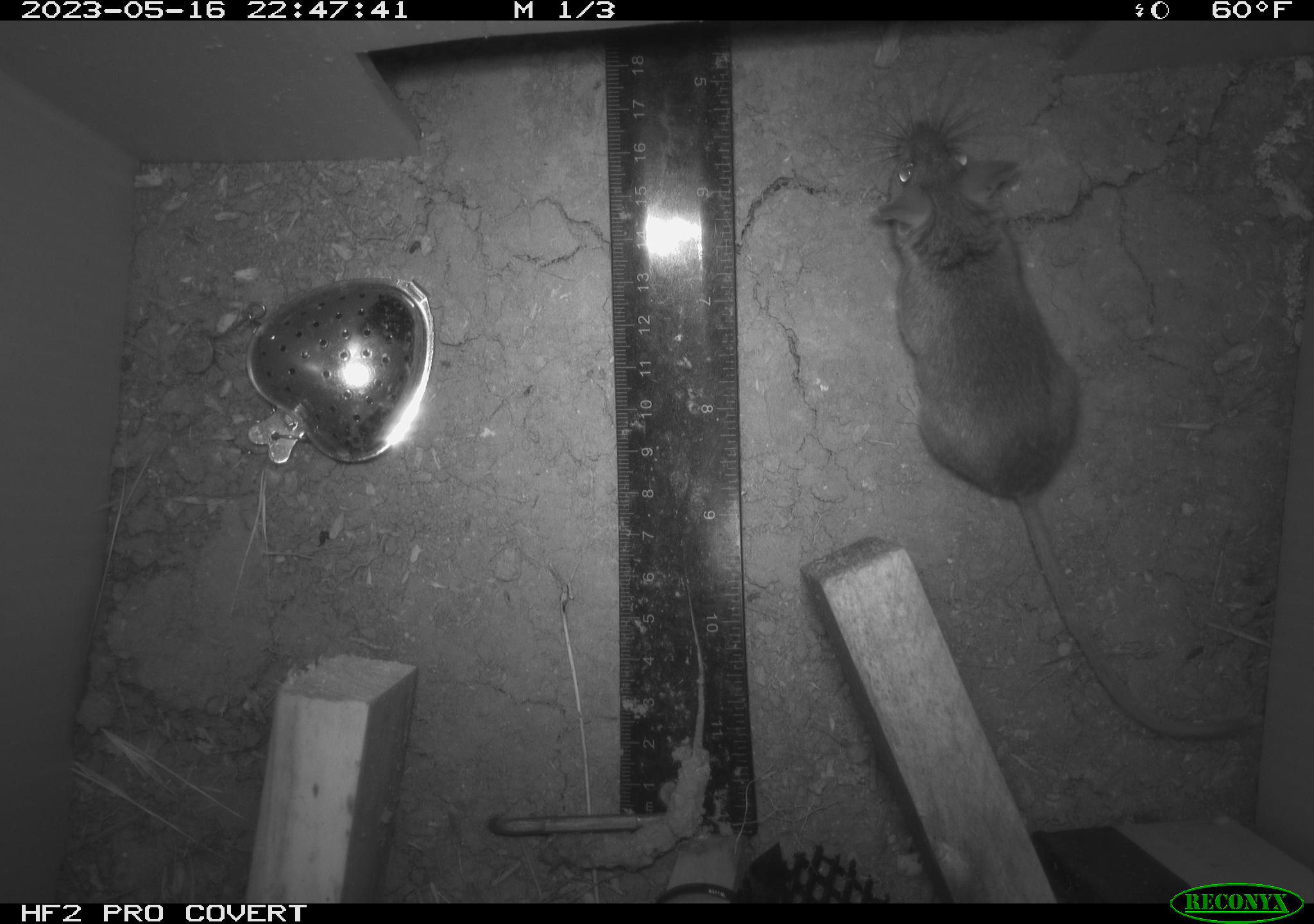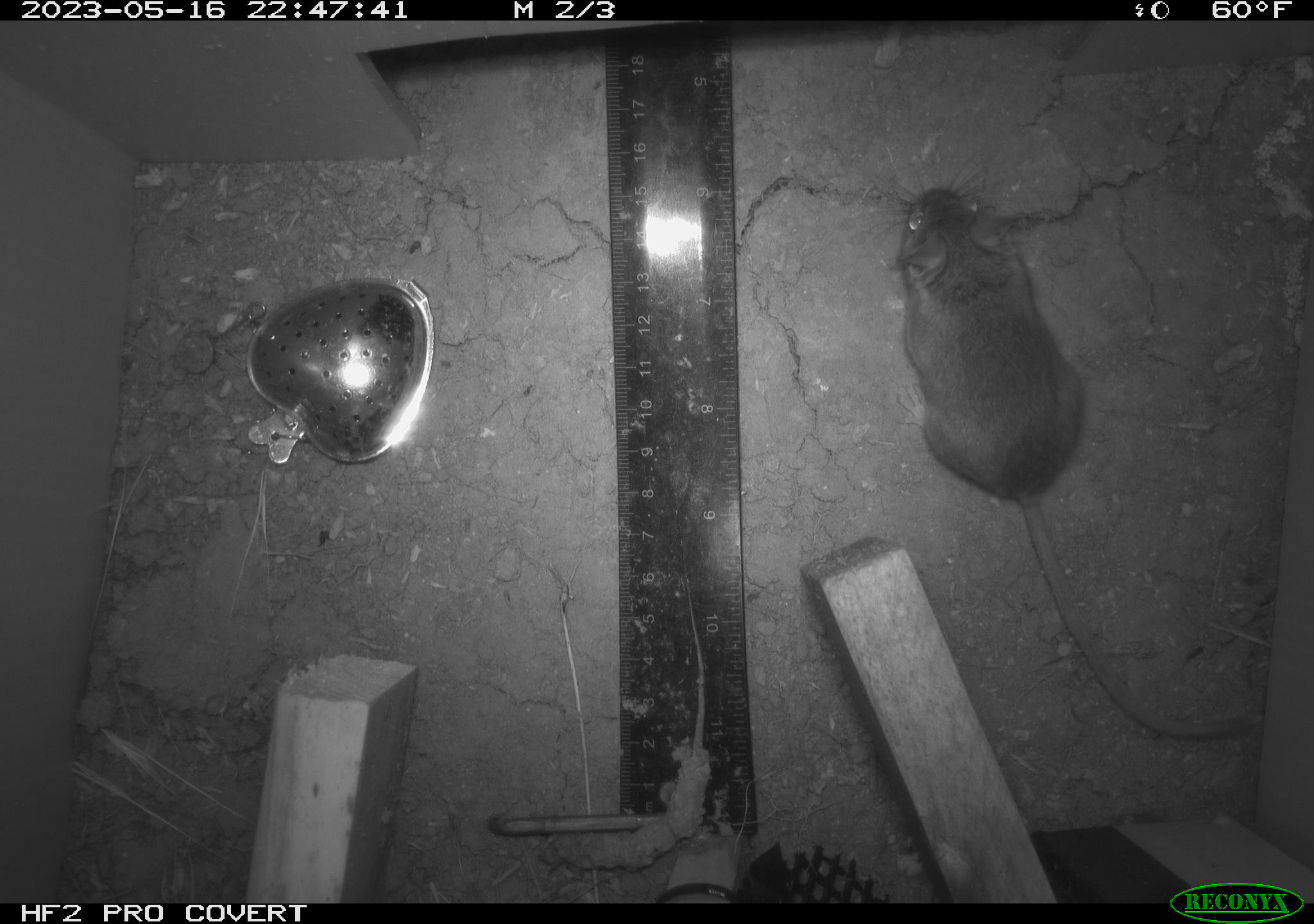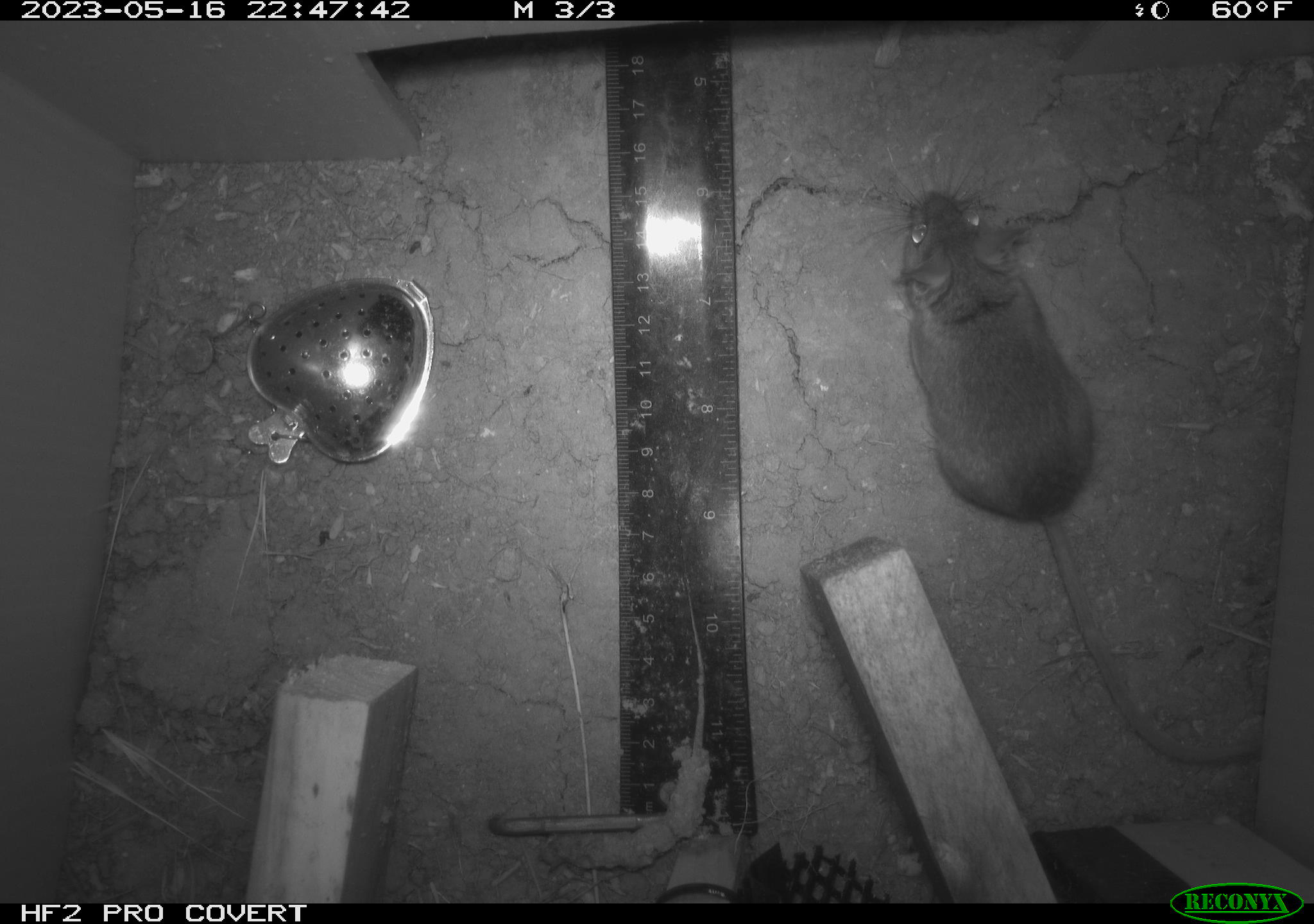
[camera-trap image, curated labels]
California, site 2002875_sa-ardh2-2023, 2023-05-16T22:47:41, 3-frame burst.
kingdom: Animalia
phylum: Chordata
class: Mammalia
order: Rodentia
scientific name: Rodentia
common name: mouse species